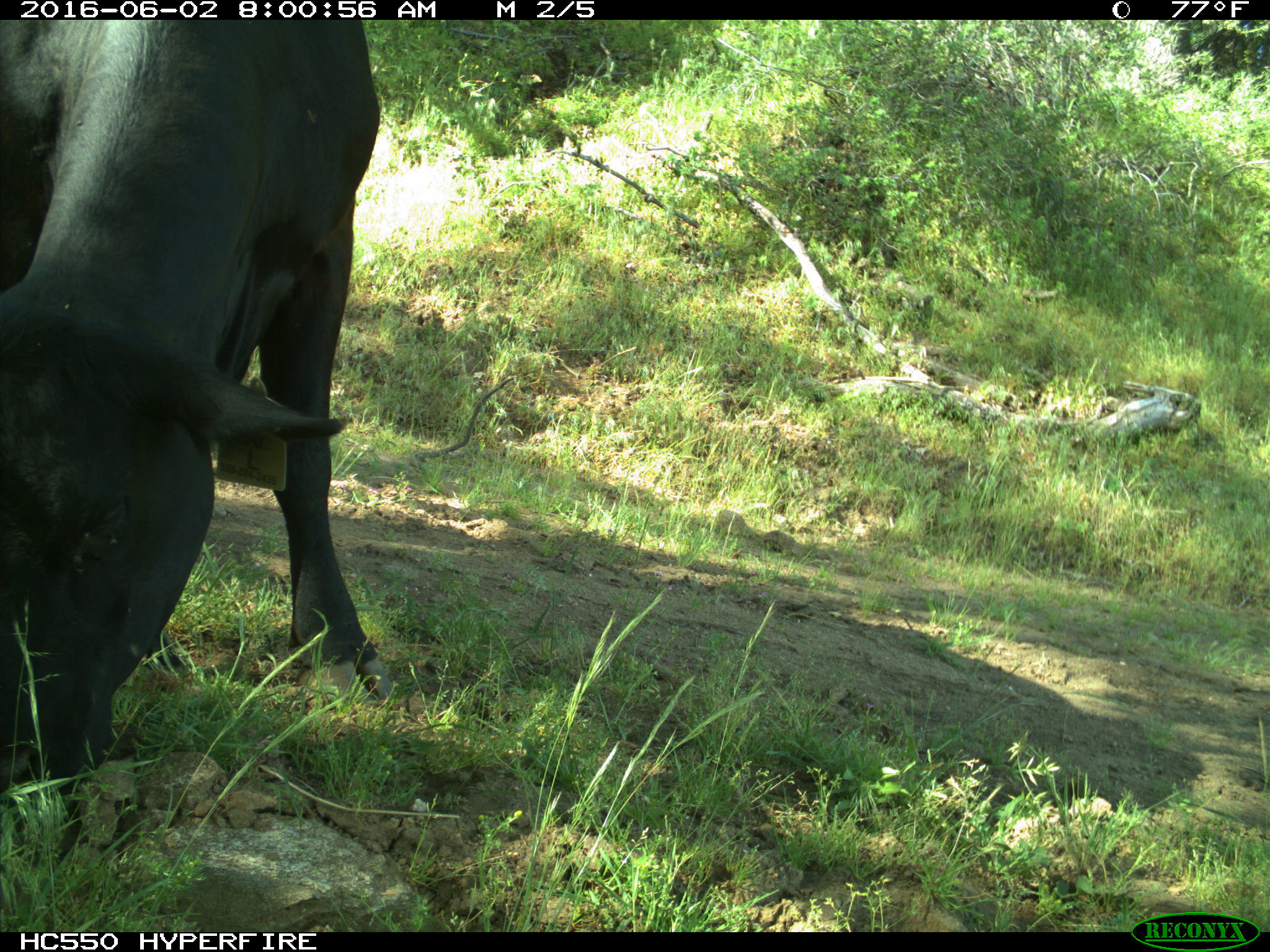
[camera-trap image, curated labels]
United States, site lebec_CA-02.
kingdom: Animalia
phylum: Chordata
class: Mammalia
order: Artiodactyla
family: Bovidae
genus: Bos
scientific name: Bos taurus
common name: domestic cow